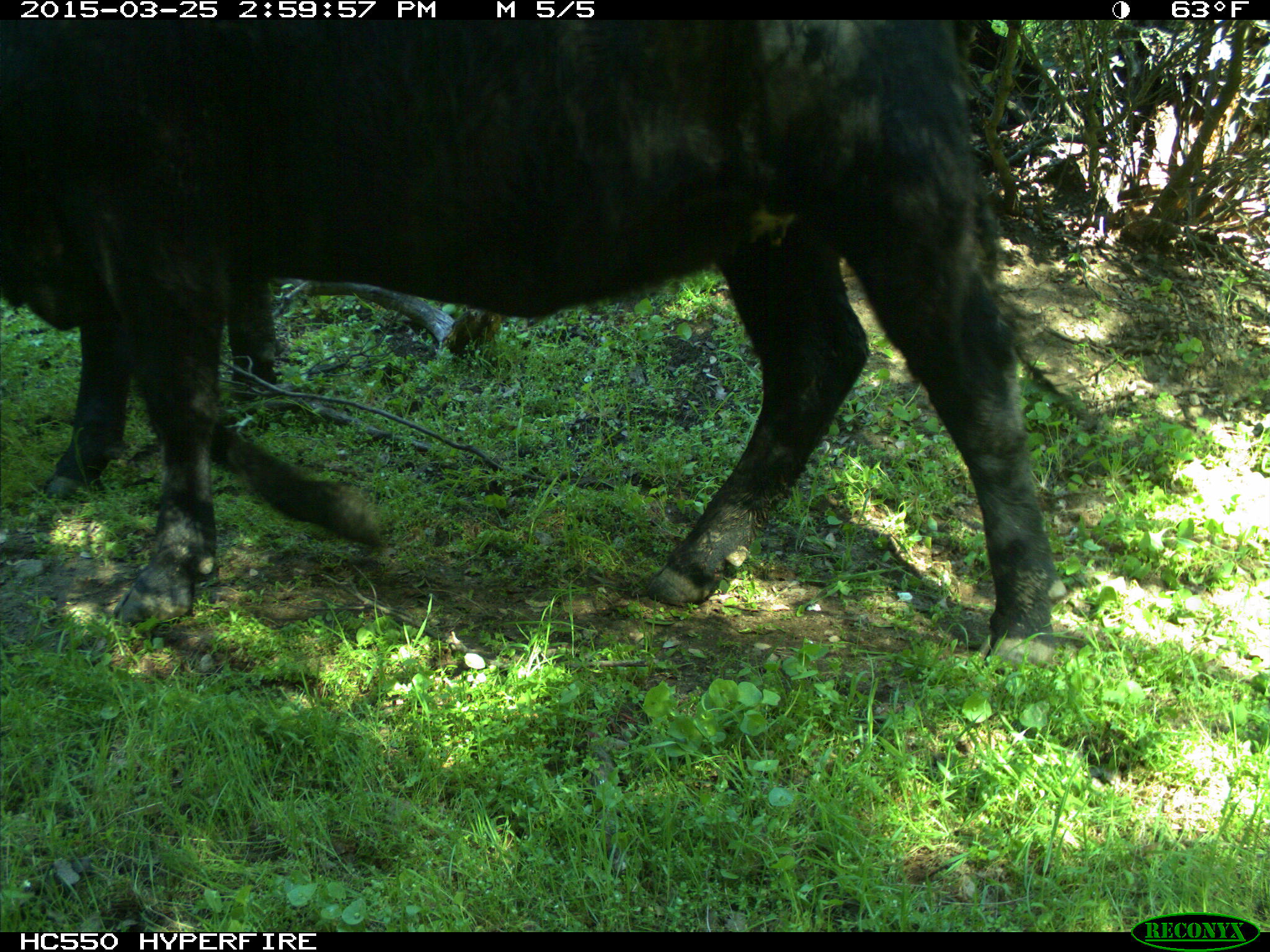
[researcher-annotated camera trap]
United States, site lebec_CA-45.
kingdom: Animalia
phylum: Chordata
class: Mammalia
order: Artiodactyla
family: Bovidae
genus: Bos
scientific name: Bos taurus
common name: domestic cow